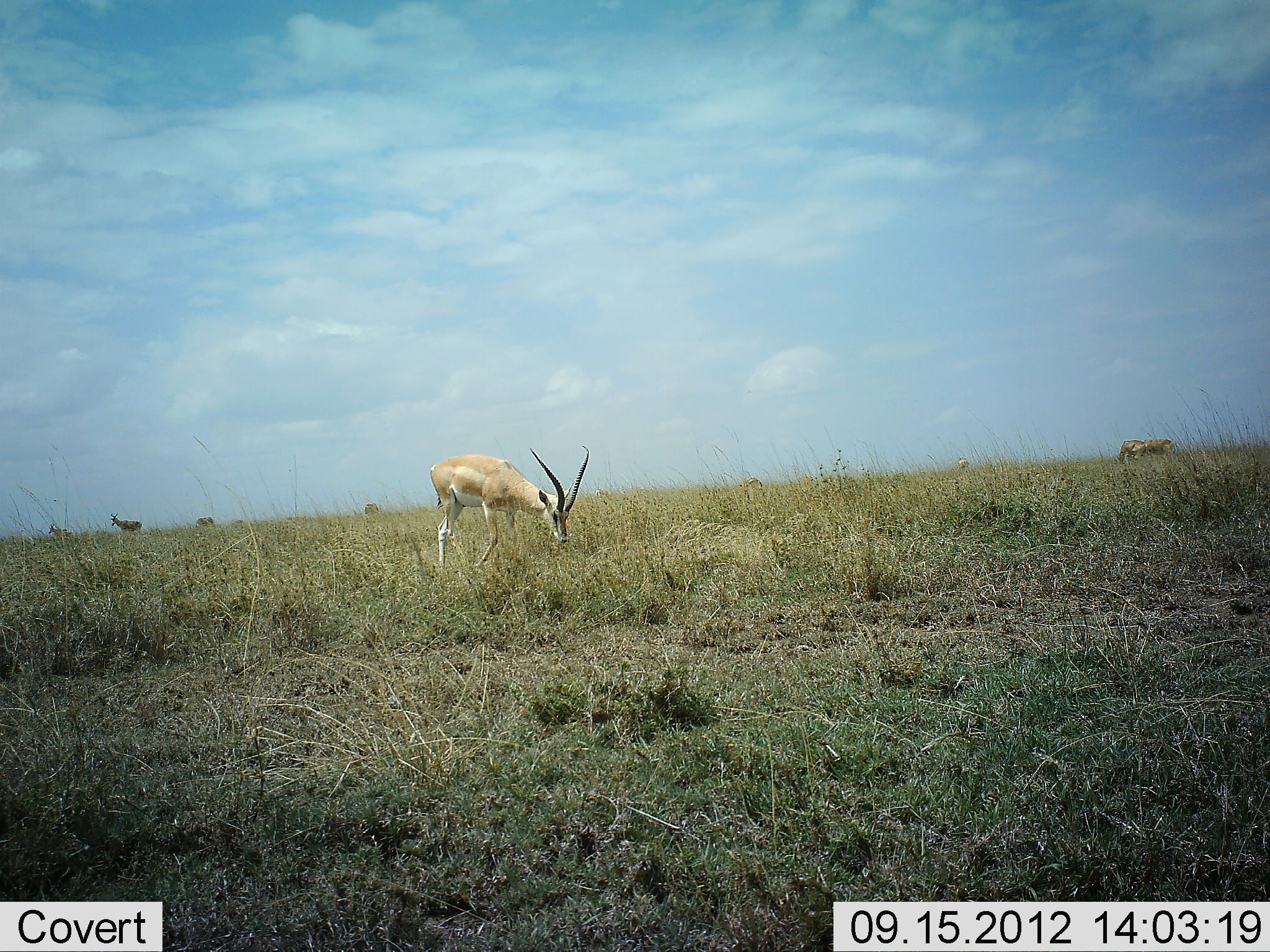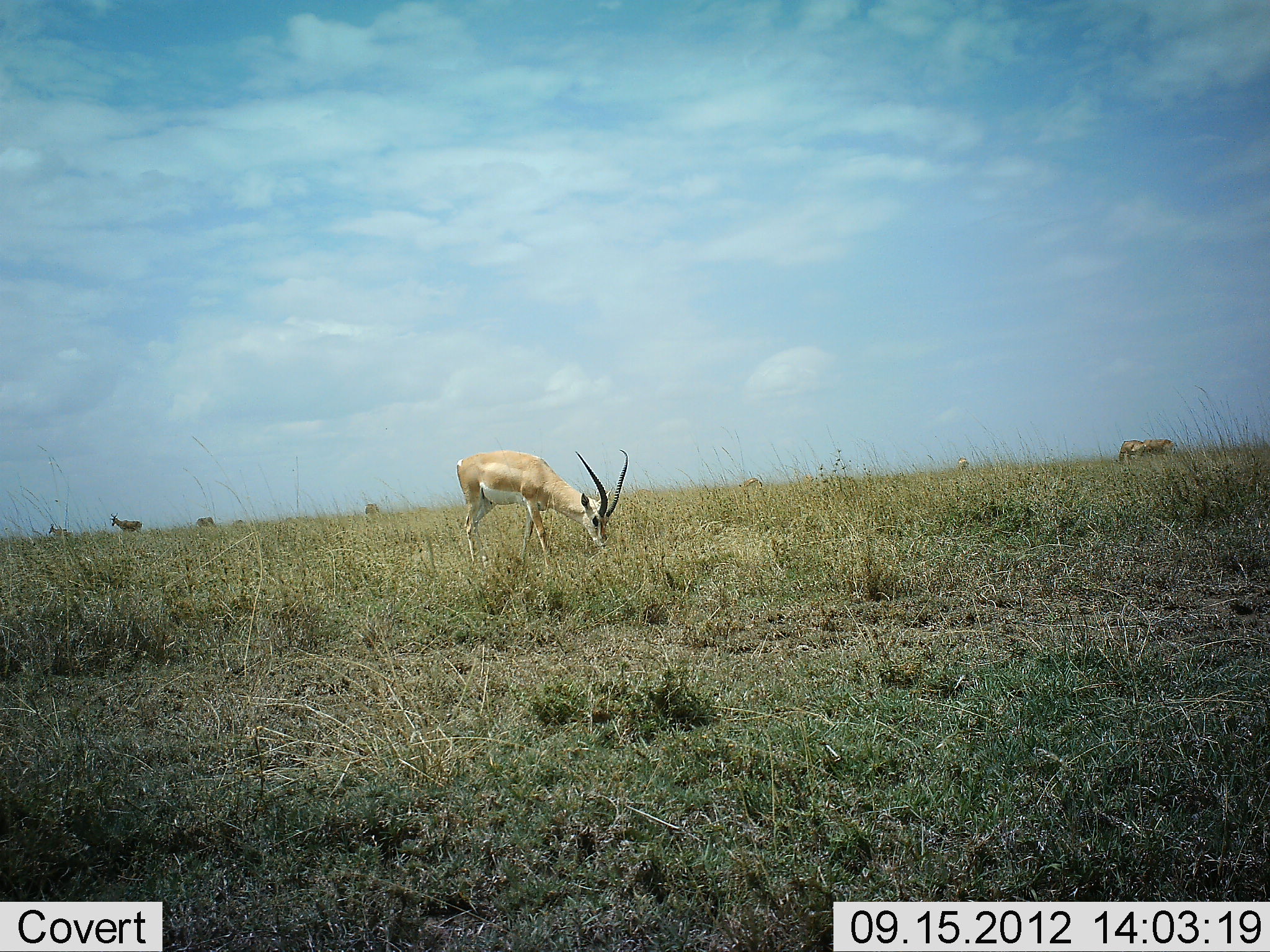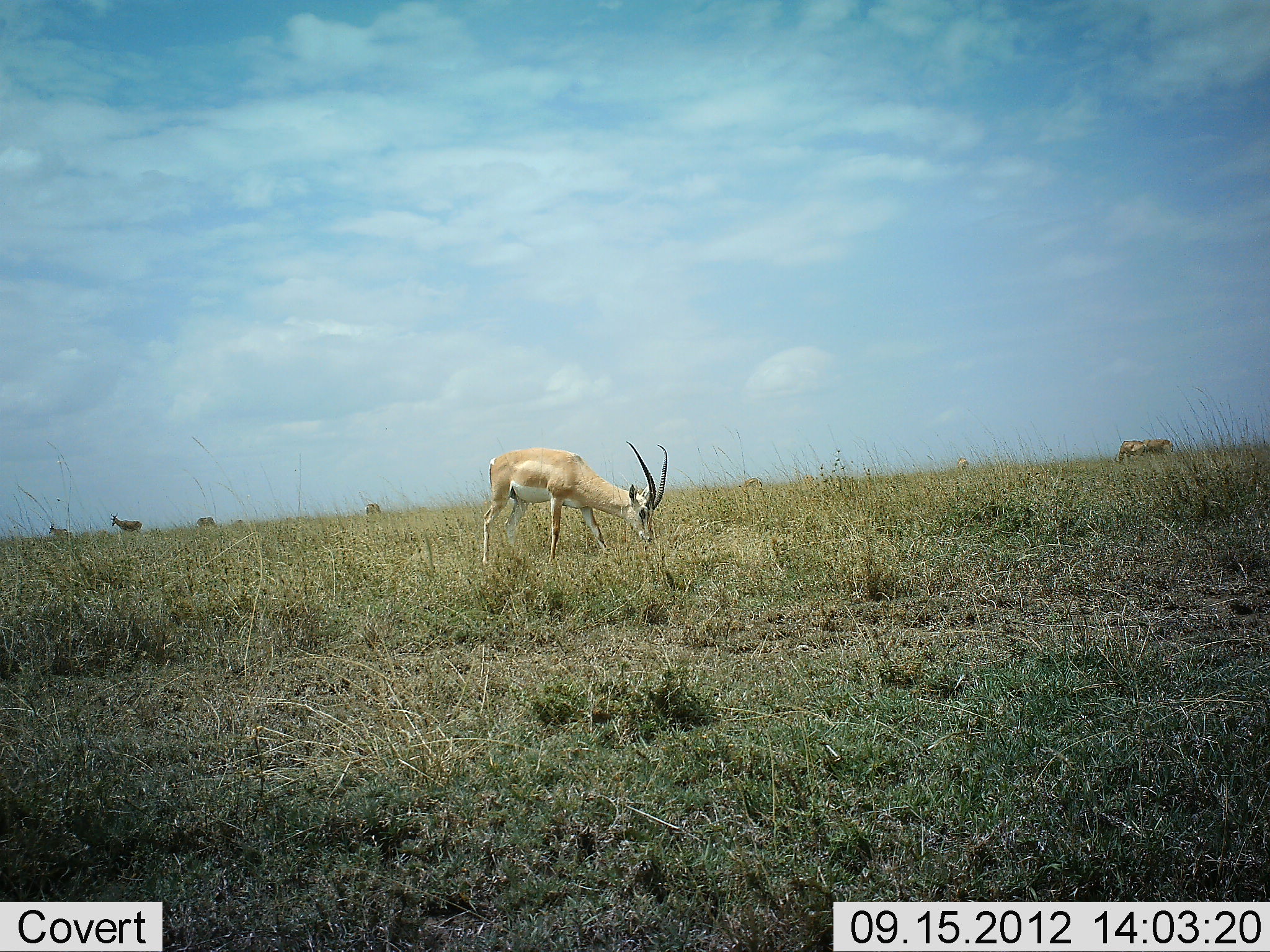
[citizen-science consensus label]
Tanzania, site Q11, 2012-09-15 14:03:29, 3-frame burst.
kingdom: Animalia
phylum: Chordata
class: Mammalia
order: Artiodactyla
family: Bovidae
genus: Nanger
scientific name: Nanger granti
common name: grant's gazelle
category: gazellegrants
Gazellegrants (grant's gazelle) (Nanger granti), count 1. Behavior (volunteer vote fractions): standing 45%, resting 0%, moving 45%, interacting 0%. Young present (vote fraction): 0%. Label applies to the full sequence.